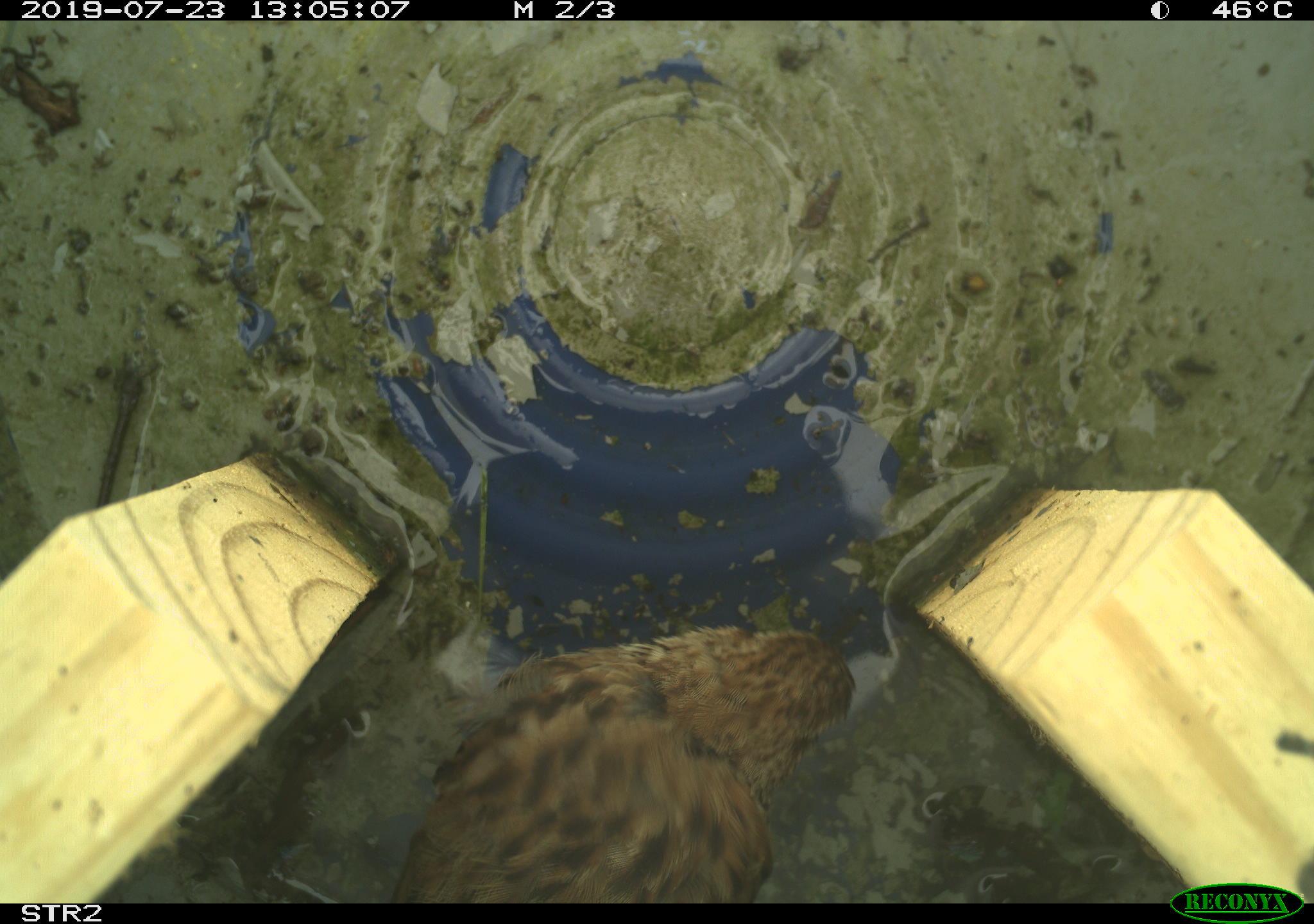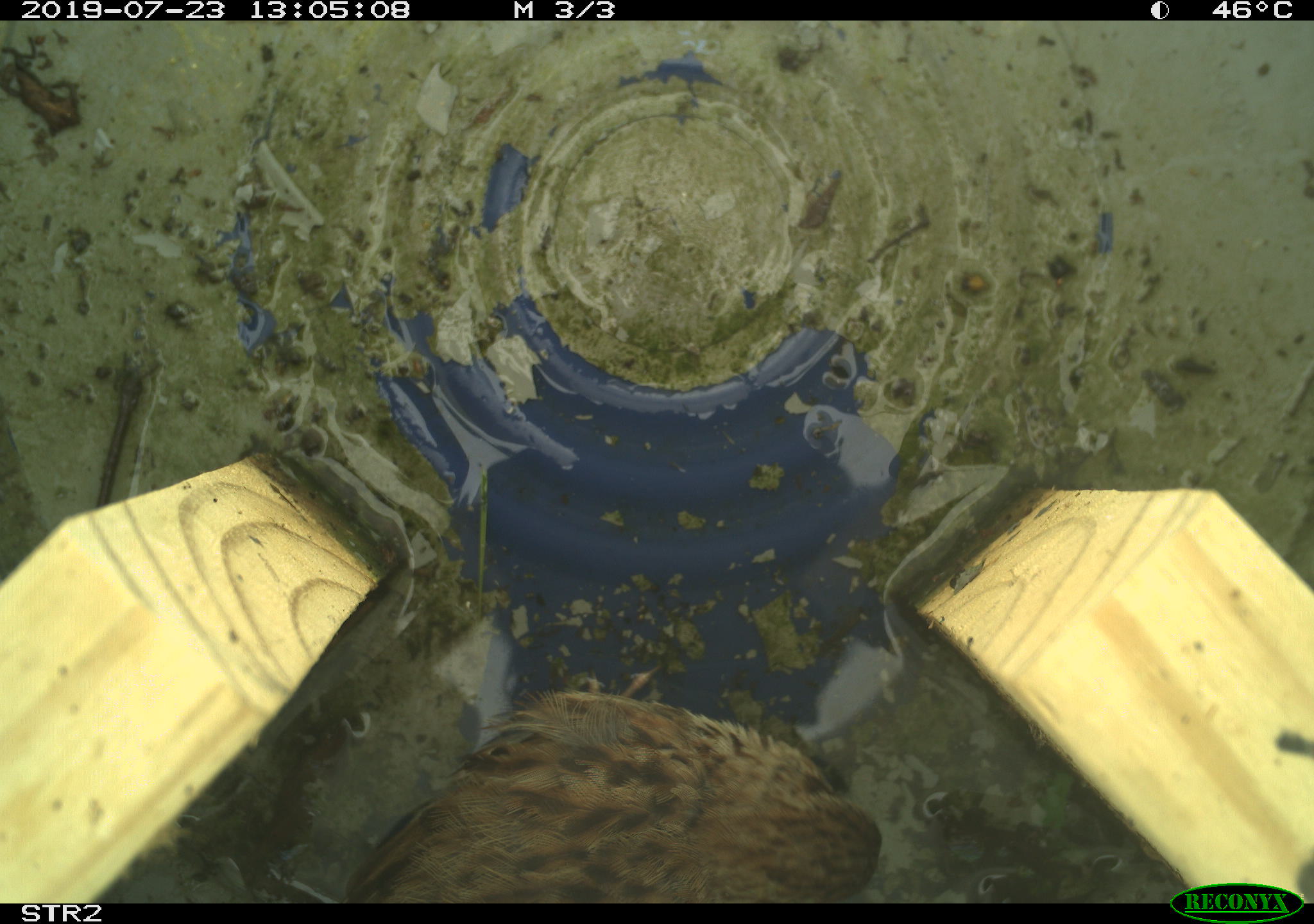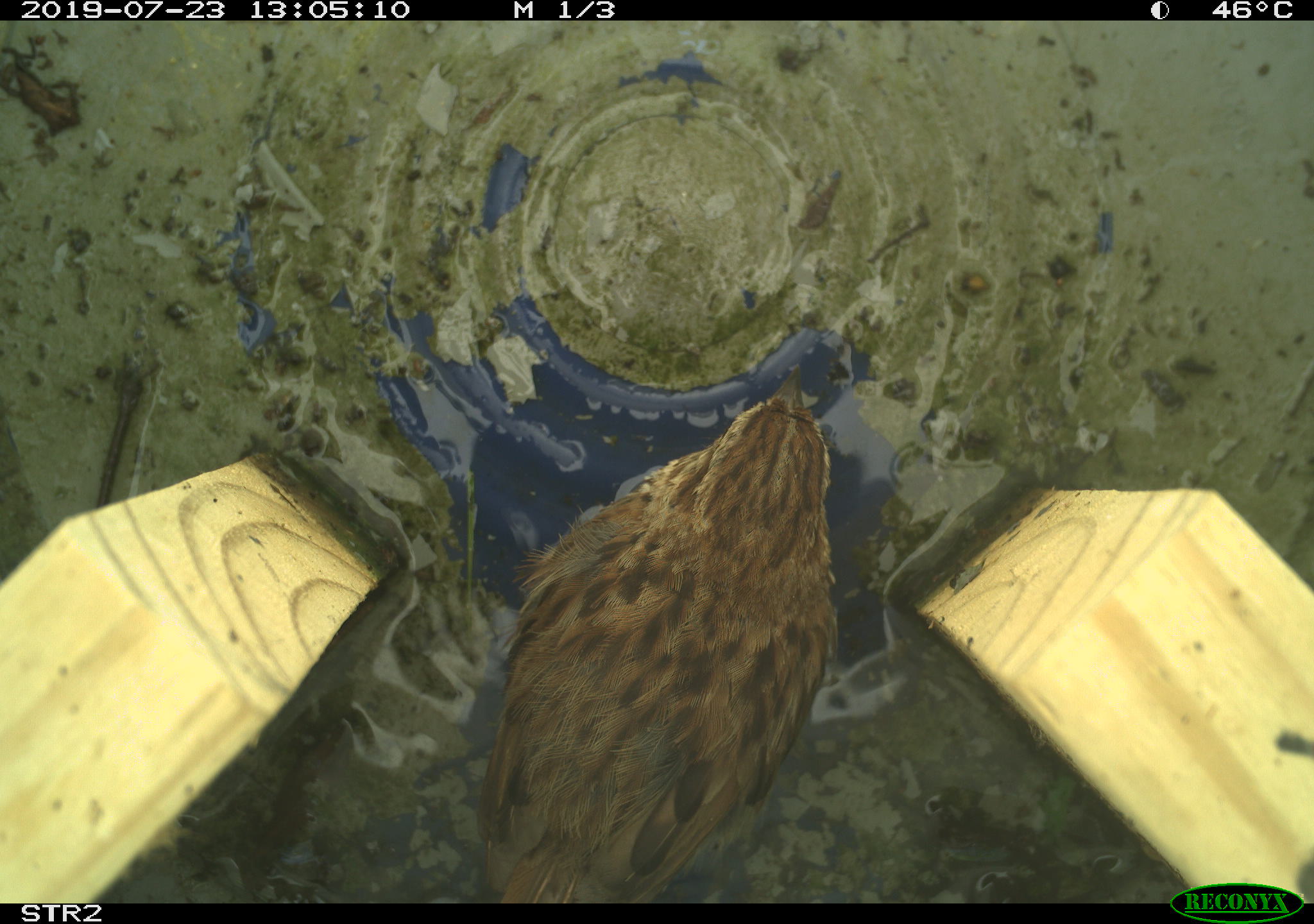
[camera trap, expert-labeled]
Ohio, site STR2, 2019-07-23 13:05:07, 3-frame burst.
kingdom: Animalia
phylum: Chordata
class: Aves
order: Passeriformes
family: Passerellidae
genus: Melospiza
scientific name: Melospiza melodia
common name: song sparrow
Song sparrow (Melospiza melodia).